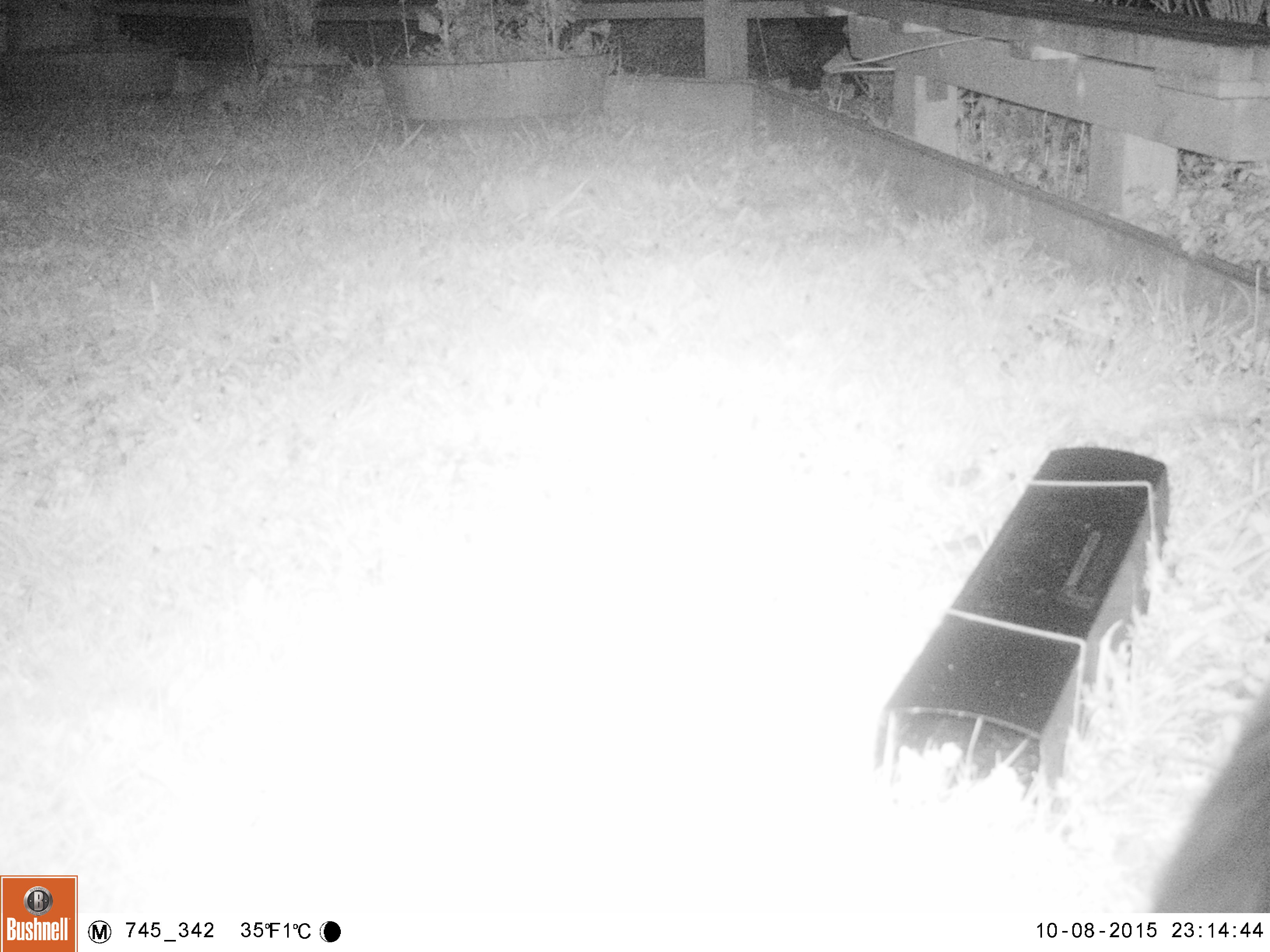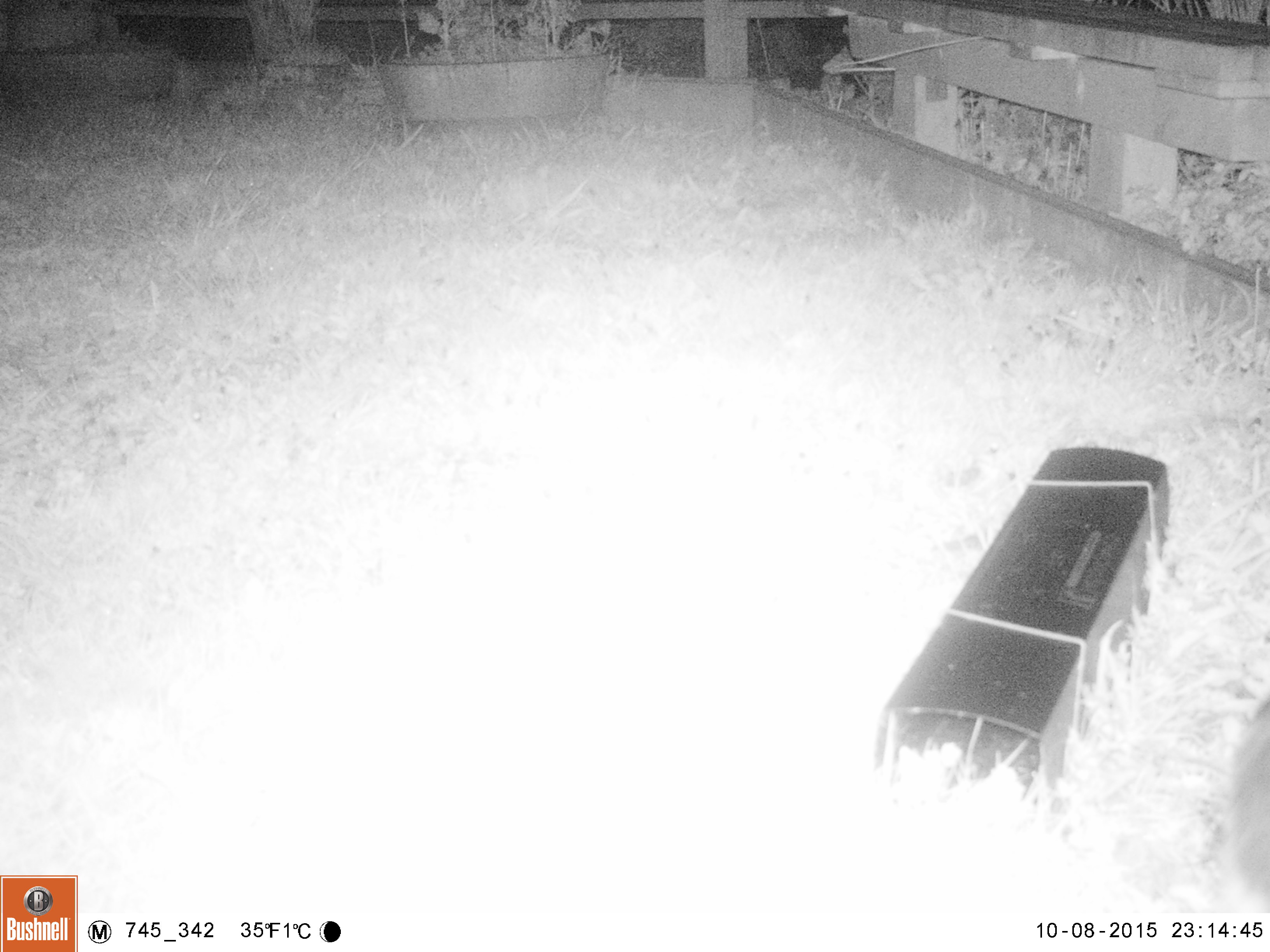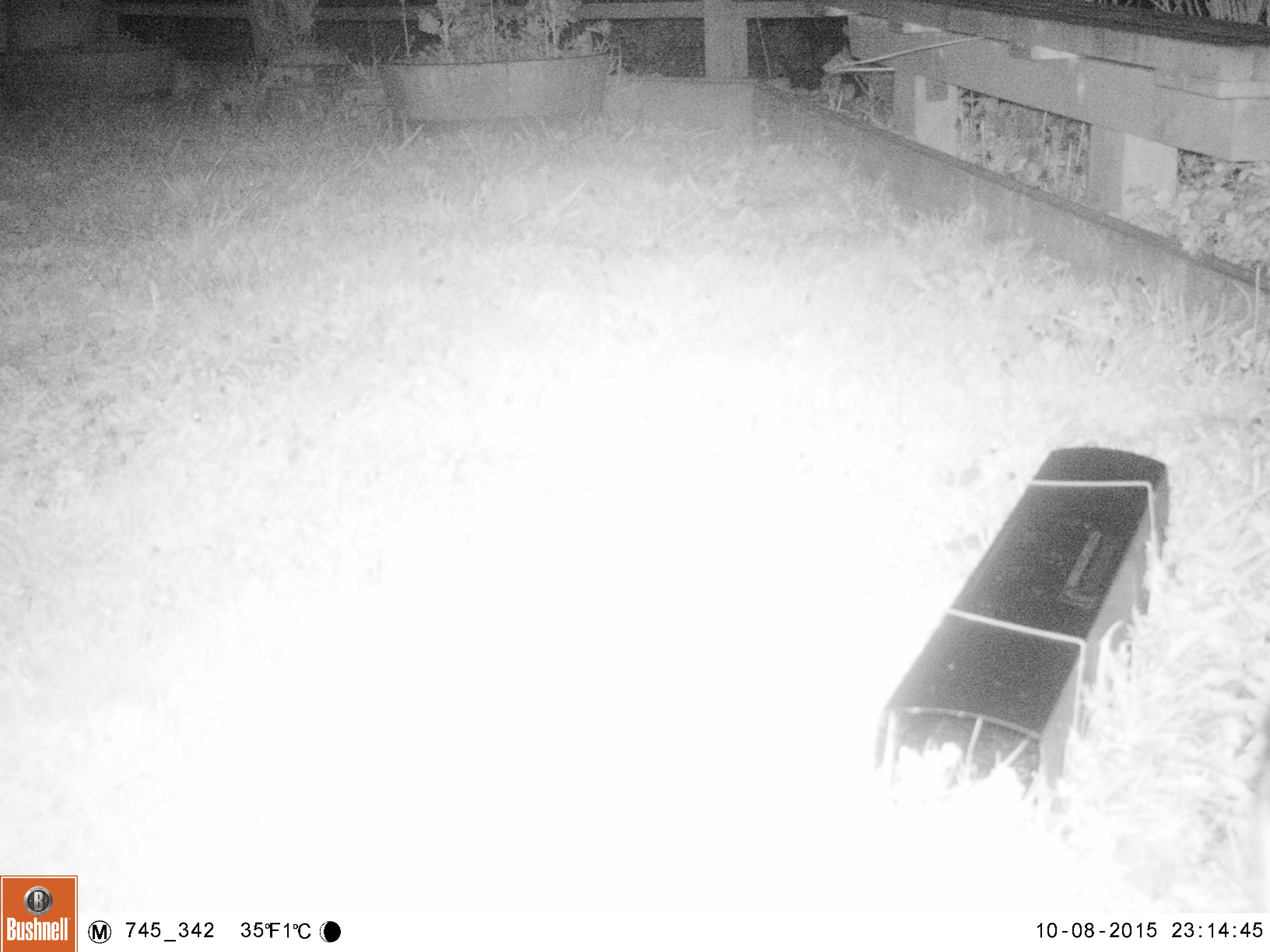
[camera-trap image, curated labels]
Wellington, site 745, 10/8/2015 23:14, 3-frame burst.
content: unidentified animal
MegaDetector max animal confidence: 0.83